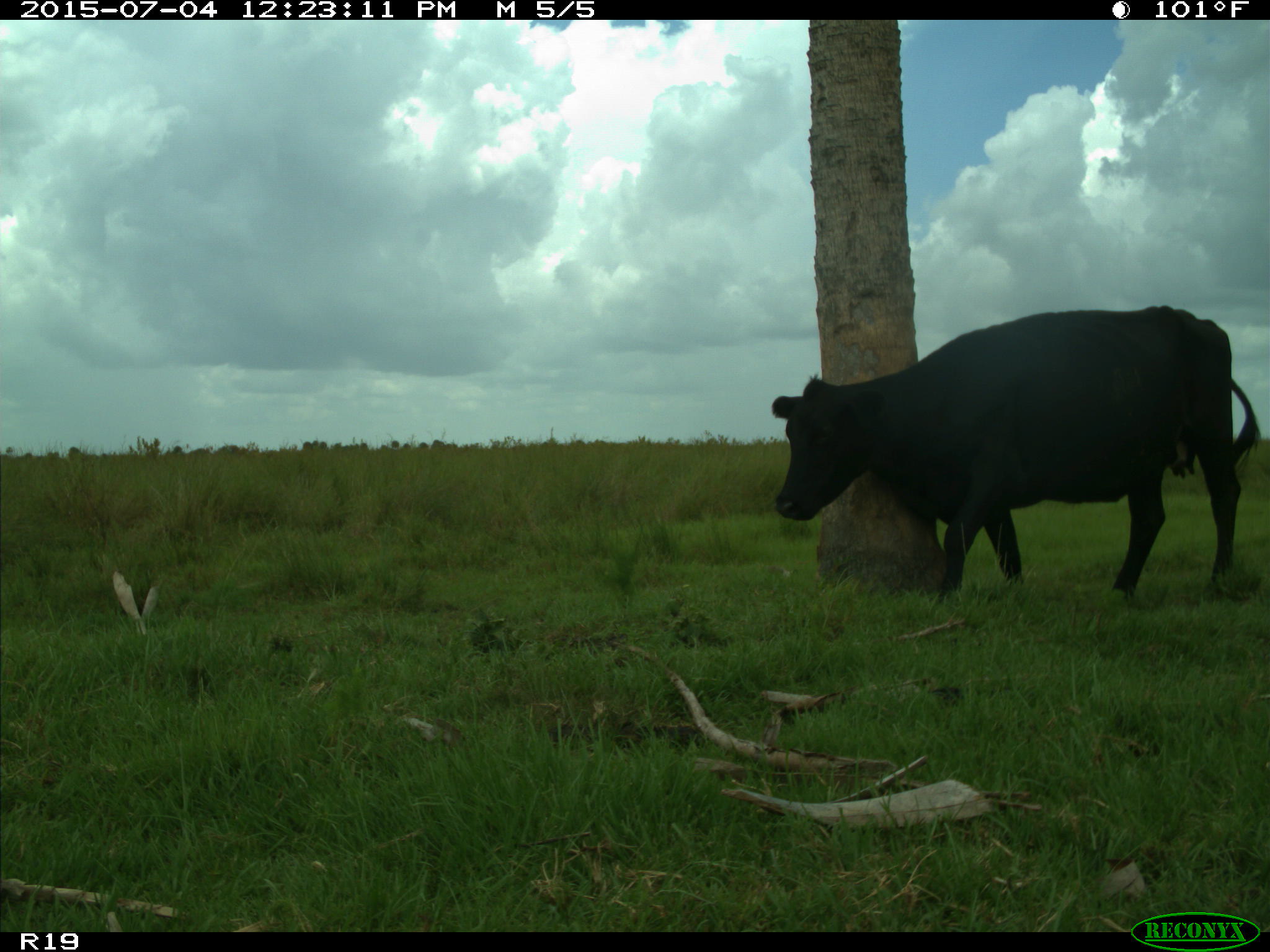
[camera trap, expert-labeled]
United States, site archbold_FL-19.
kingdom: Animalia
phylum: Chordata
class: Mammalia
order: Artiodactyla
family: Bovidae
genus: Bos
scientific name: Bos taurus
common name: domestic cow